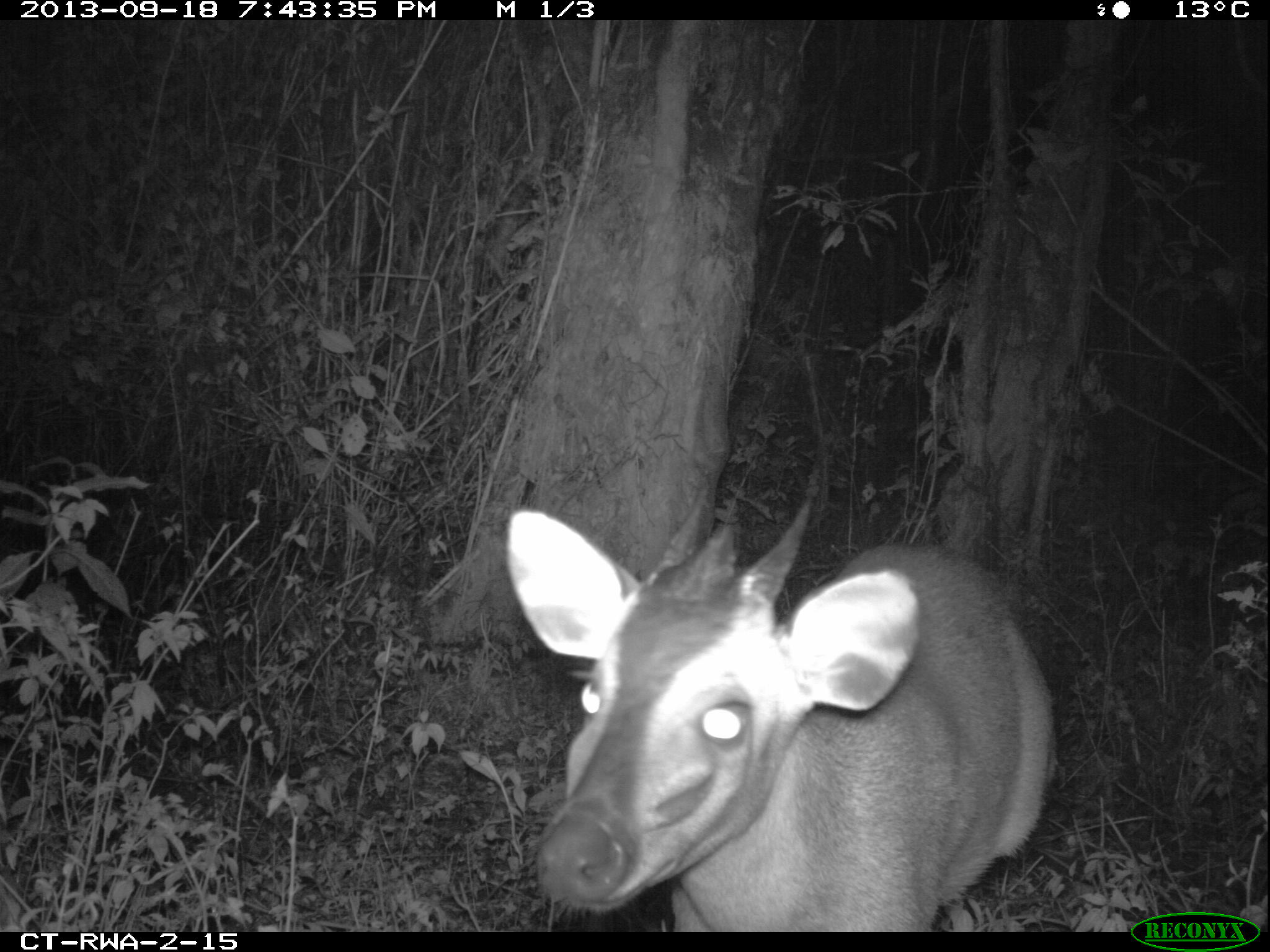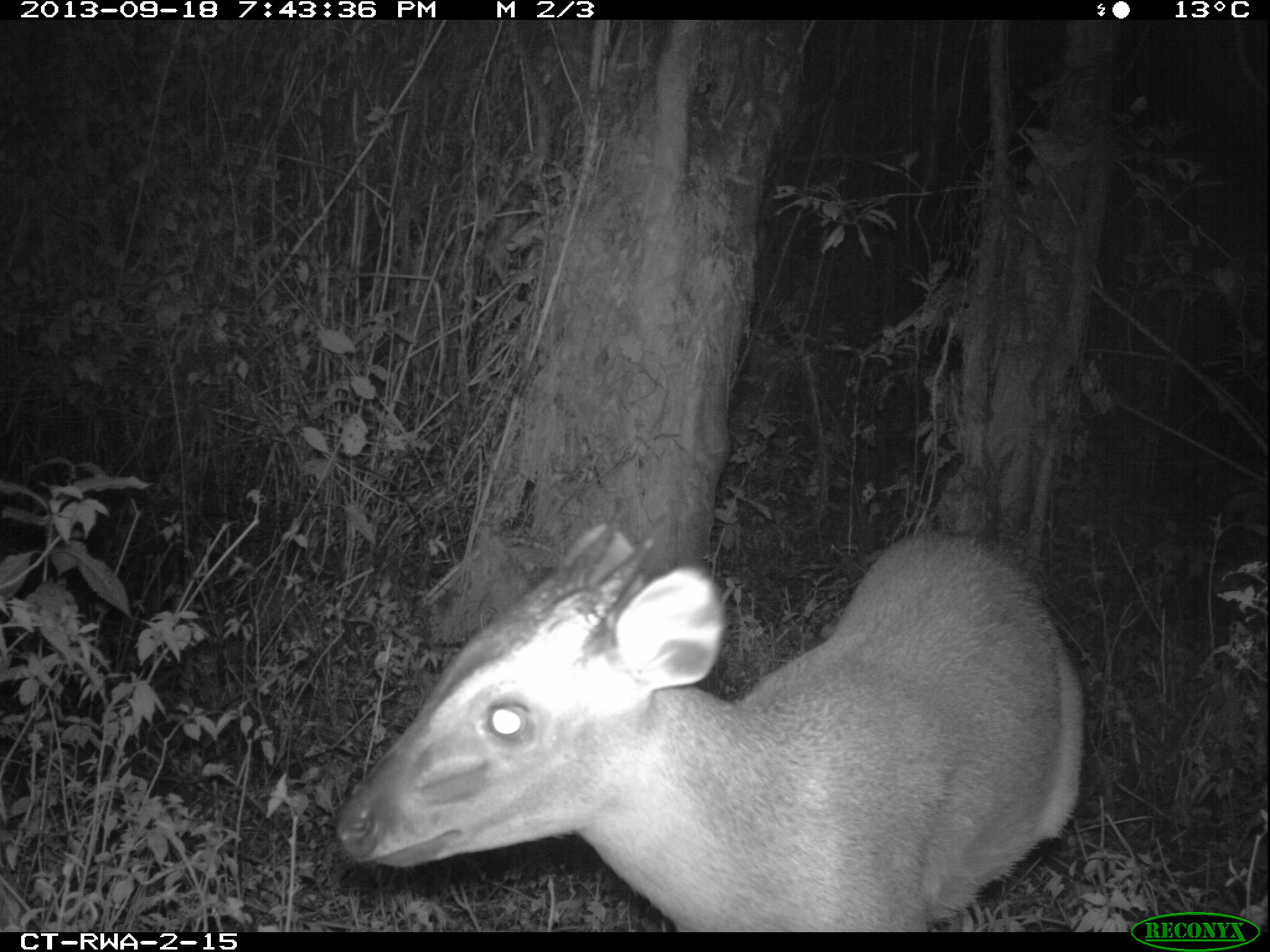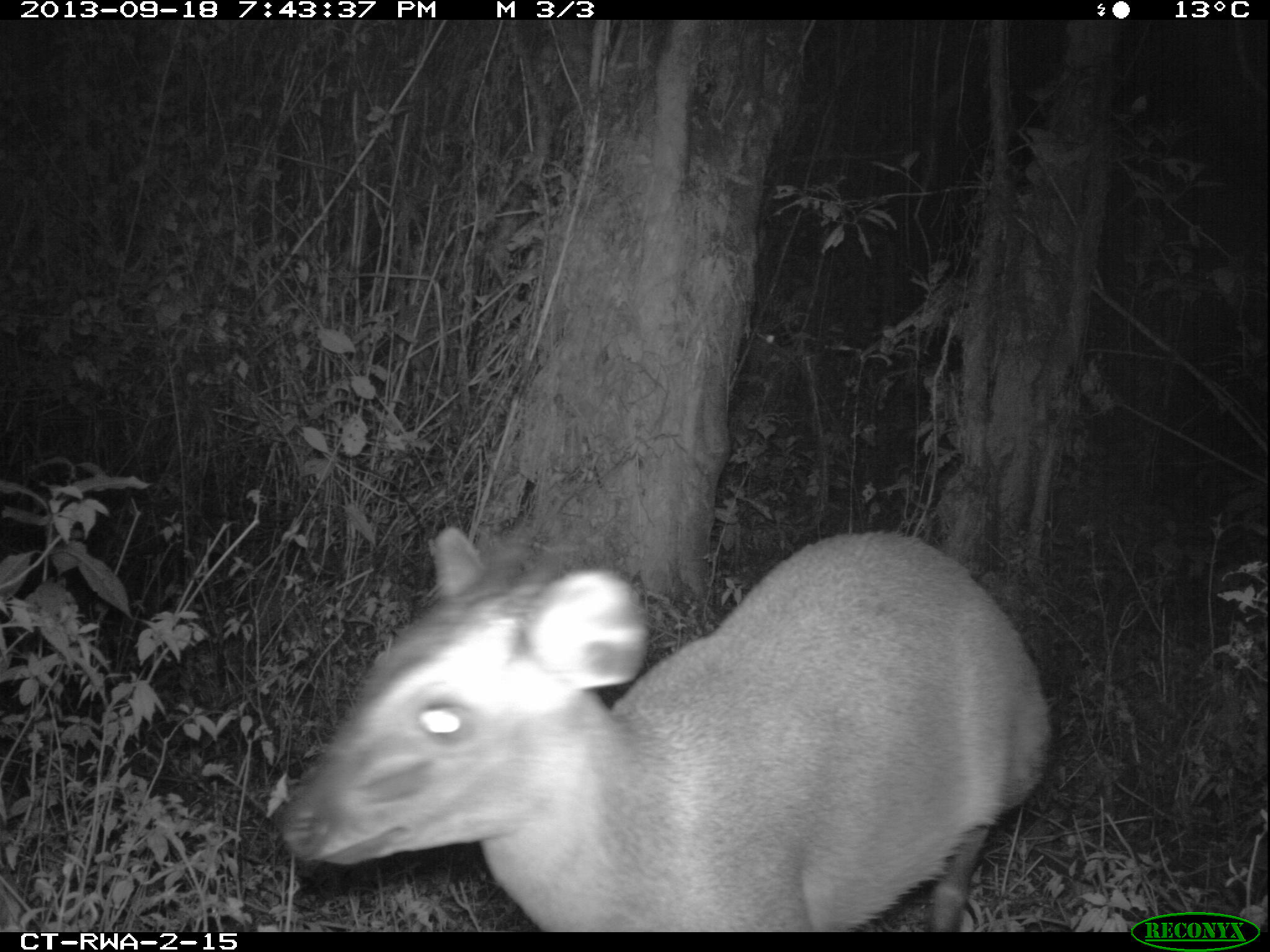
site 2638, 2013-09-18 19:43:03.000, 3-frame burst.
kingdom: Animalia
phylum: Chordata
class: Mammalia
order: Artiodactyla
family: Bovidae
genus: Cephalophus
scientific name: Cephalophus nigrifrons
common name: black-fronted duiker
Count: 1.